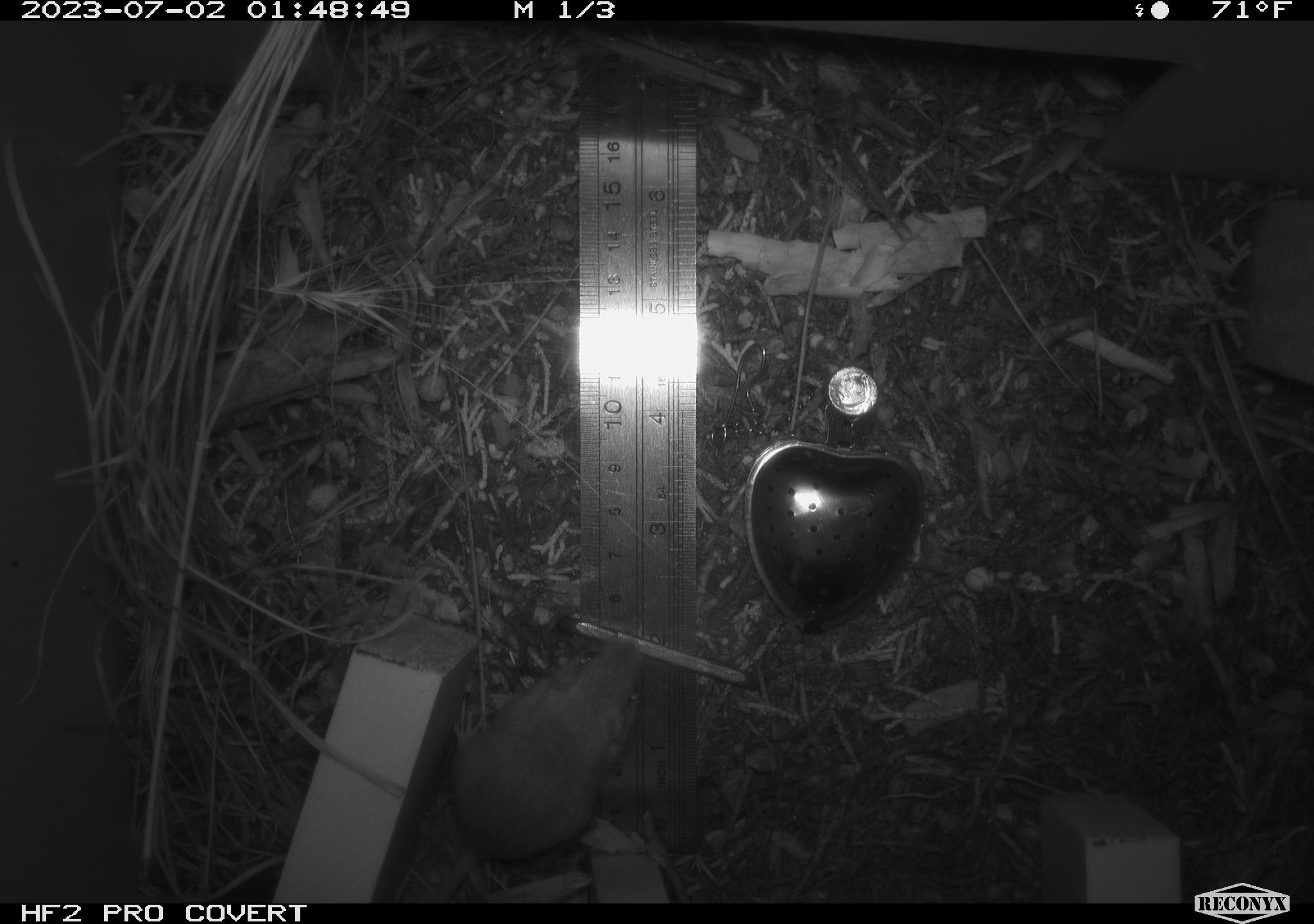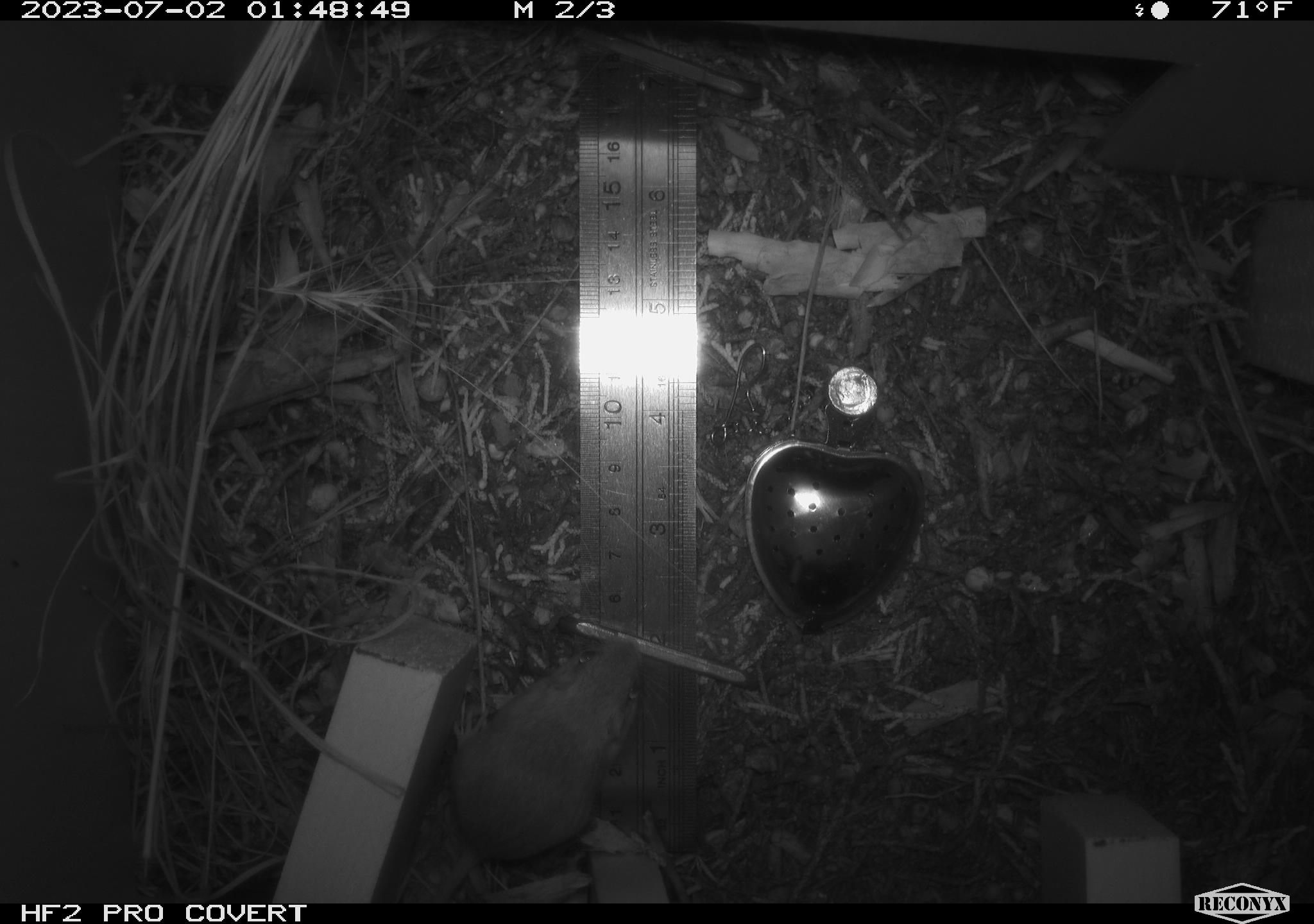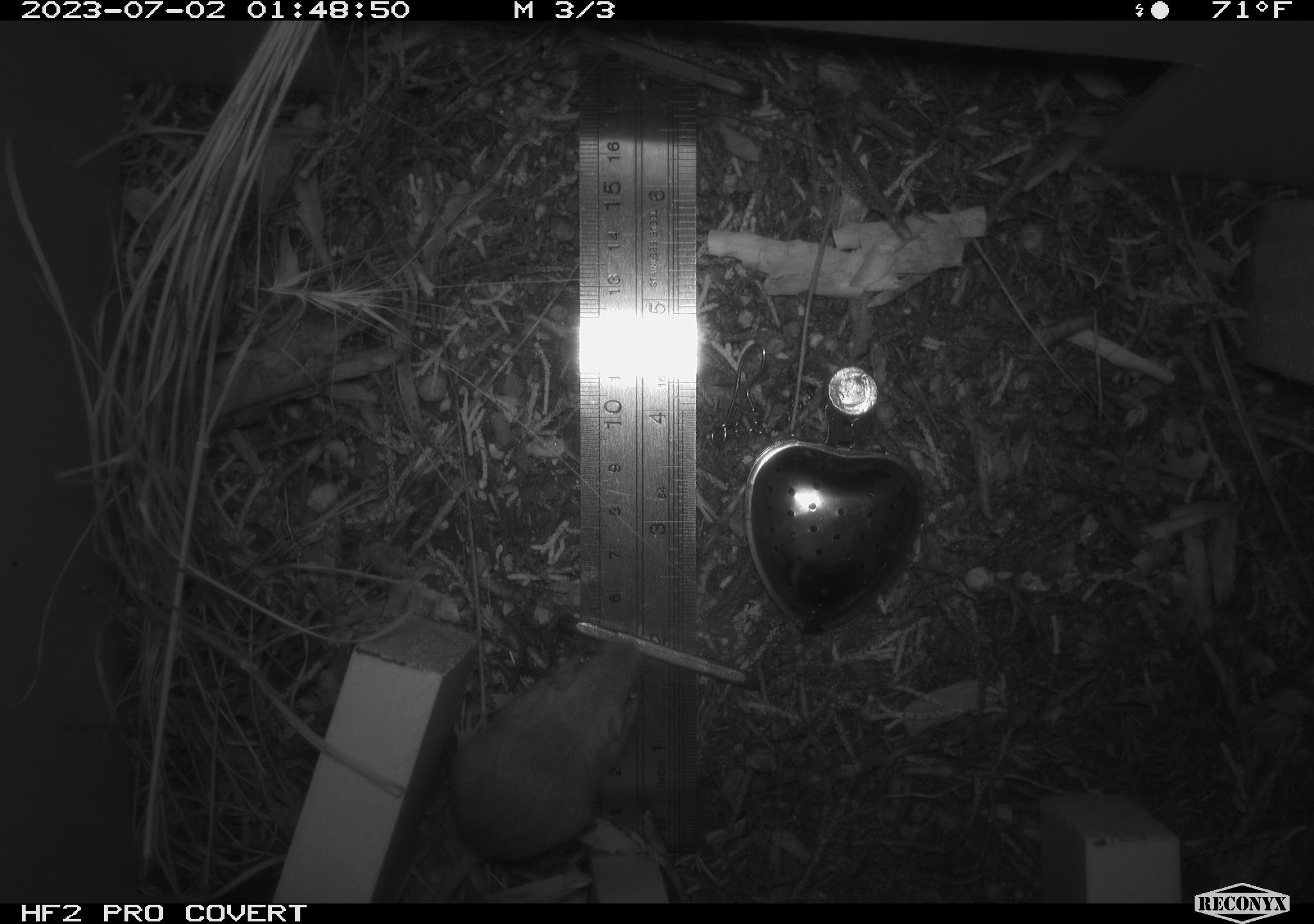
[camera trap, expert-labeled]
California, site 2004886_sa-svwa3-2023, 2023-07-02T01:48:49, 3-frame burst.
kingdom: Animalia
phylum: Chordata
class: Mammalia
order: Rodentia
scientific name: Rodentia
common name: mouse species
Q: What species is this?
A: Mouse species (Rodentia).